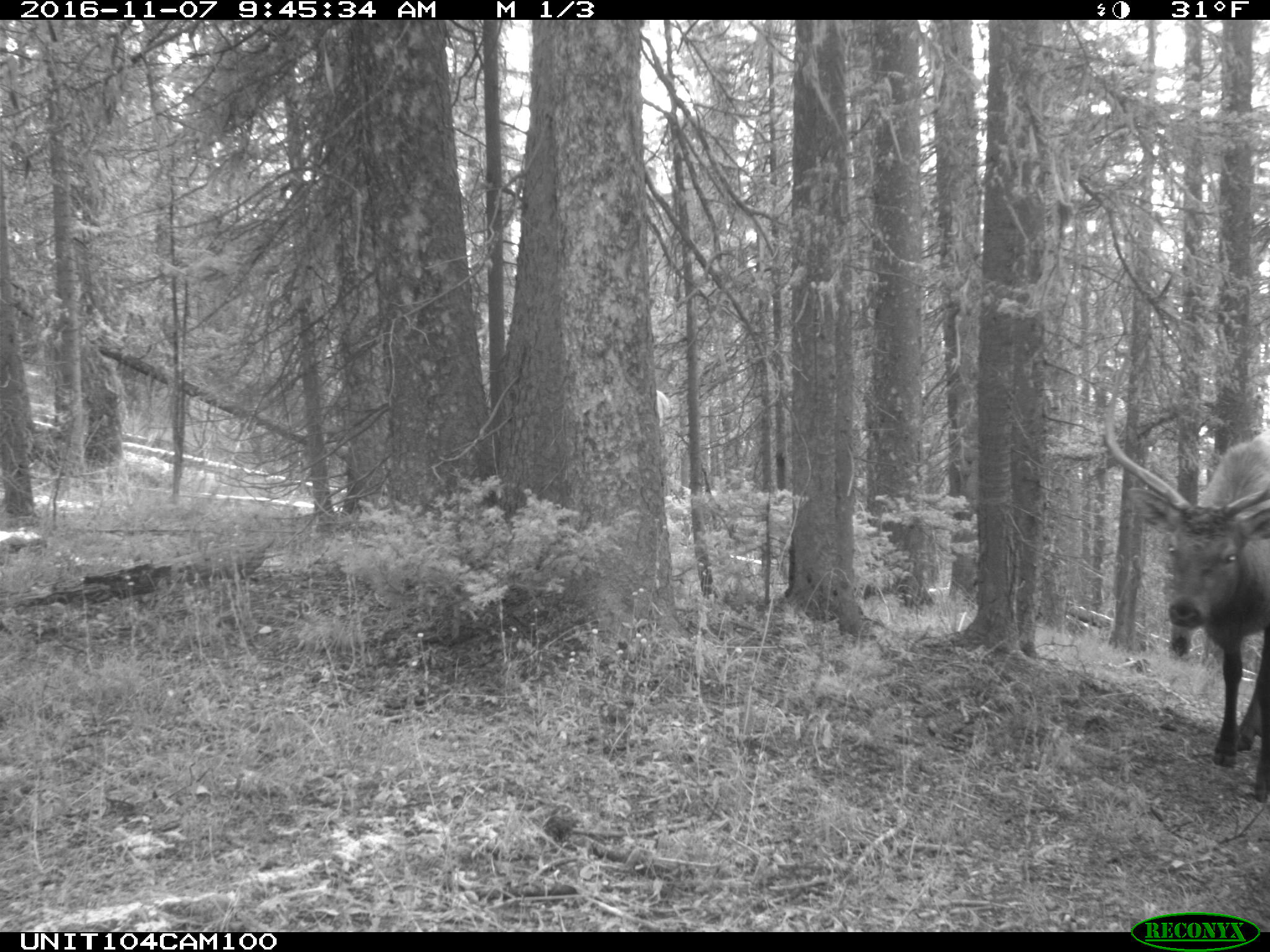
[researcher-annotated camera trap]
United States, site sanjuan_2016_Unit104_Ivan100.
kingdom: Animalia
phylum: Chordata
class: Mammalia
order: Artiodactyla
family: Cervidae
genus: Cervus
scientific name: Cervus elaphus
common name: red deer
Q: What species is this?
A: Cervus elaphus (red deer).